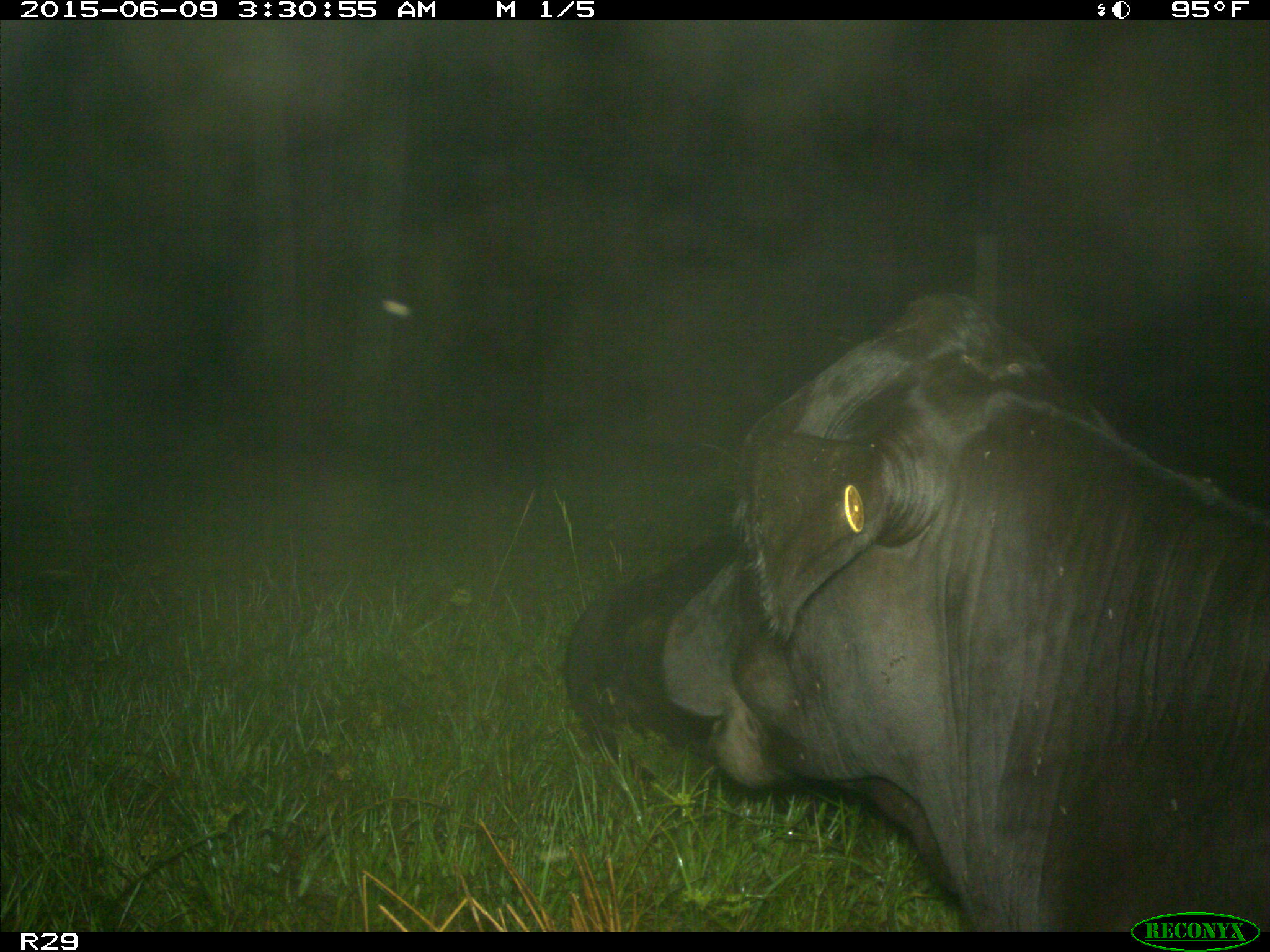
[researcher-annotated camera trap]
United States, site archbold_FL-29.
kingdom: Animalia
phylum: Chordata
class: Mammalia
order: Artiodactyla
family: Bovidae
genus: Bos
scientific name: Bos taurus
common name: domestic cow